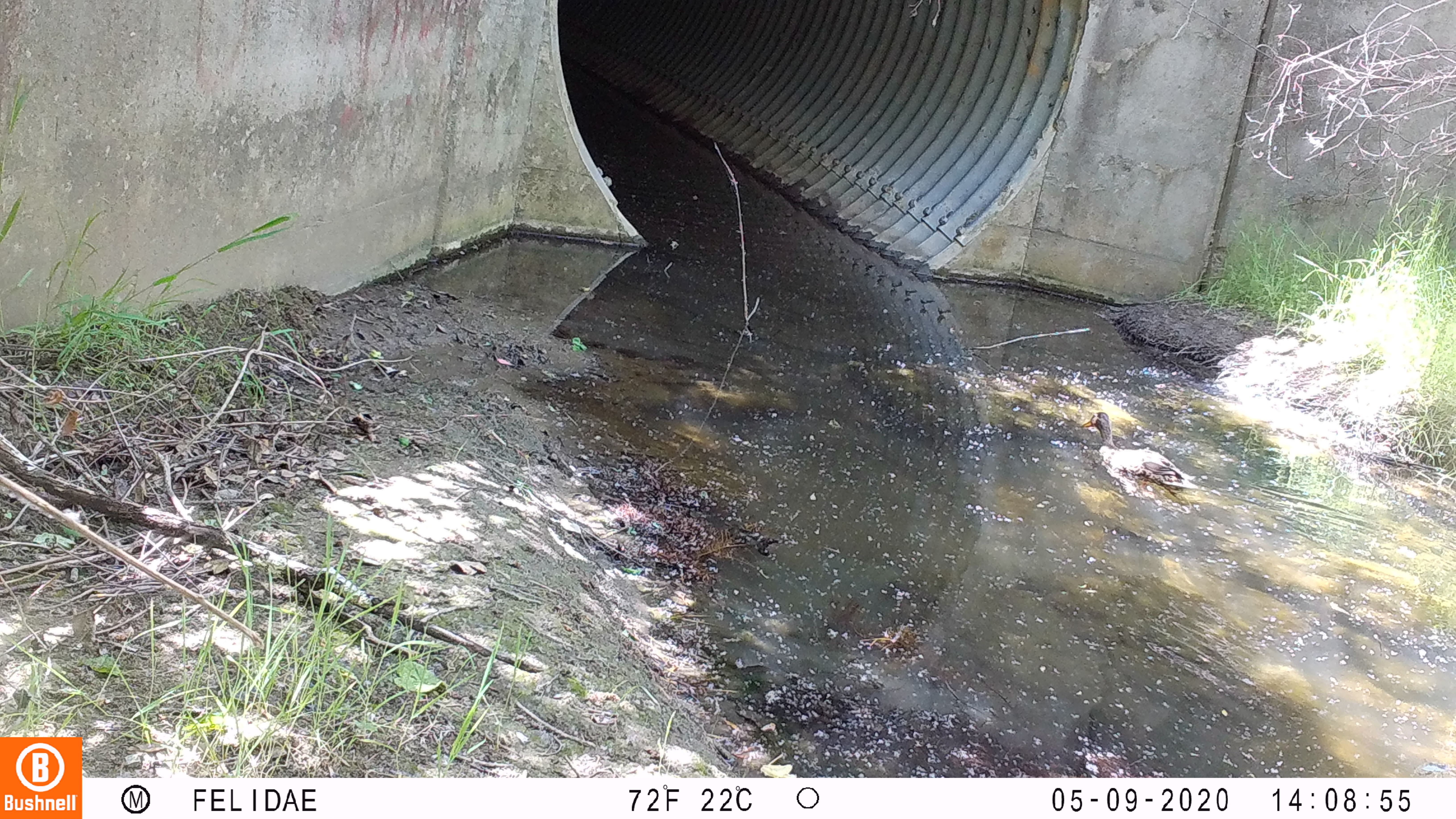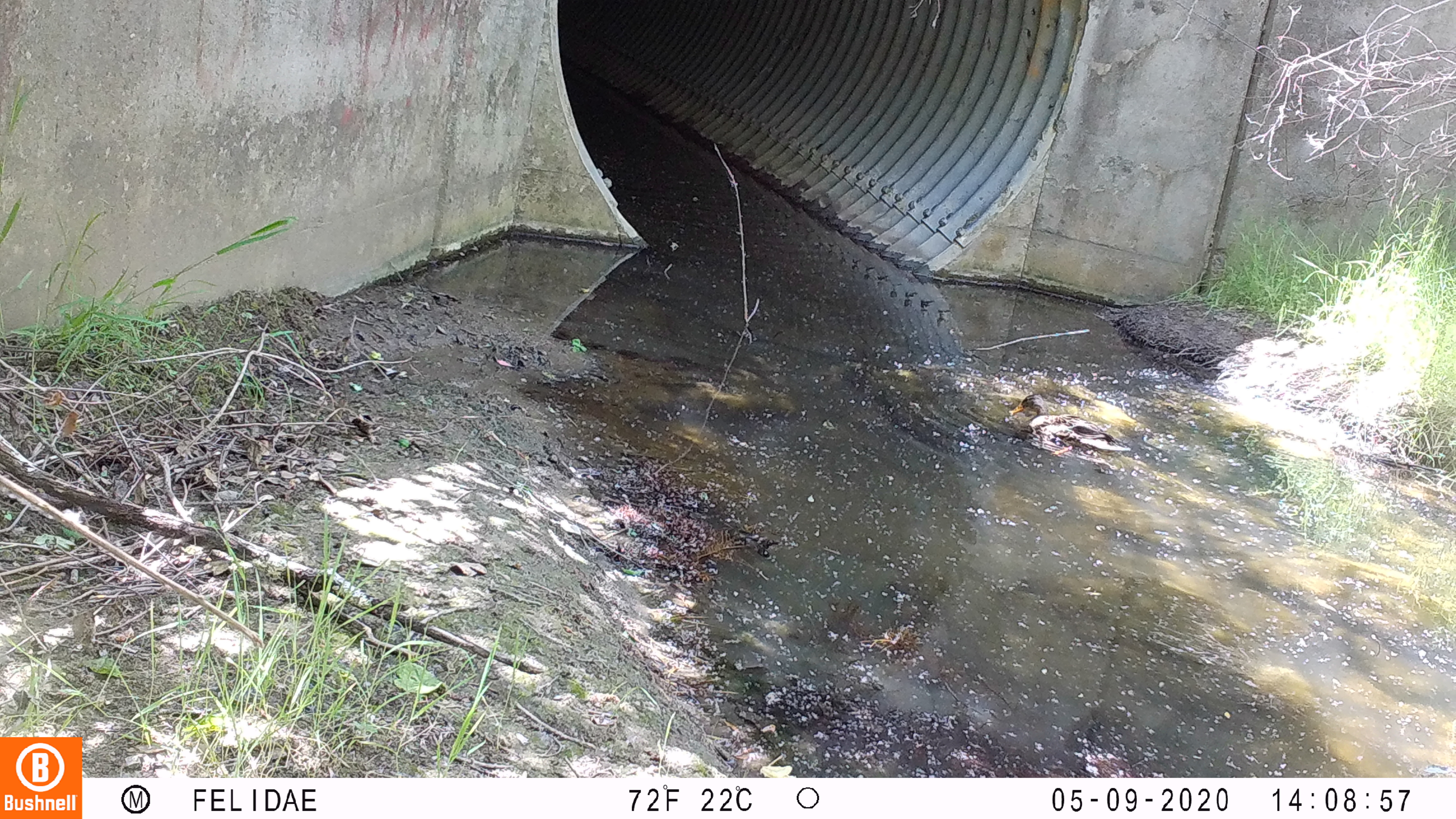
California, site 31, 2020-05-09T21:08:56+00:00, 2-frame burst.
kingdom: Animalia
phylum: Chordata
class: Aves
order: Anseriformes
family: Anatidae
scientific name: Anatidae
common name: duck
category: duck species